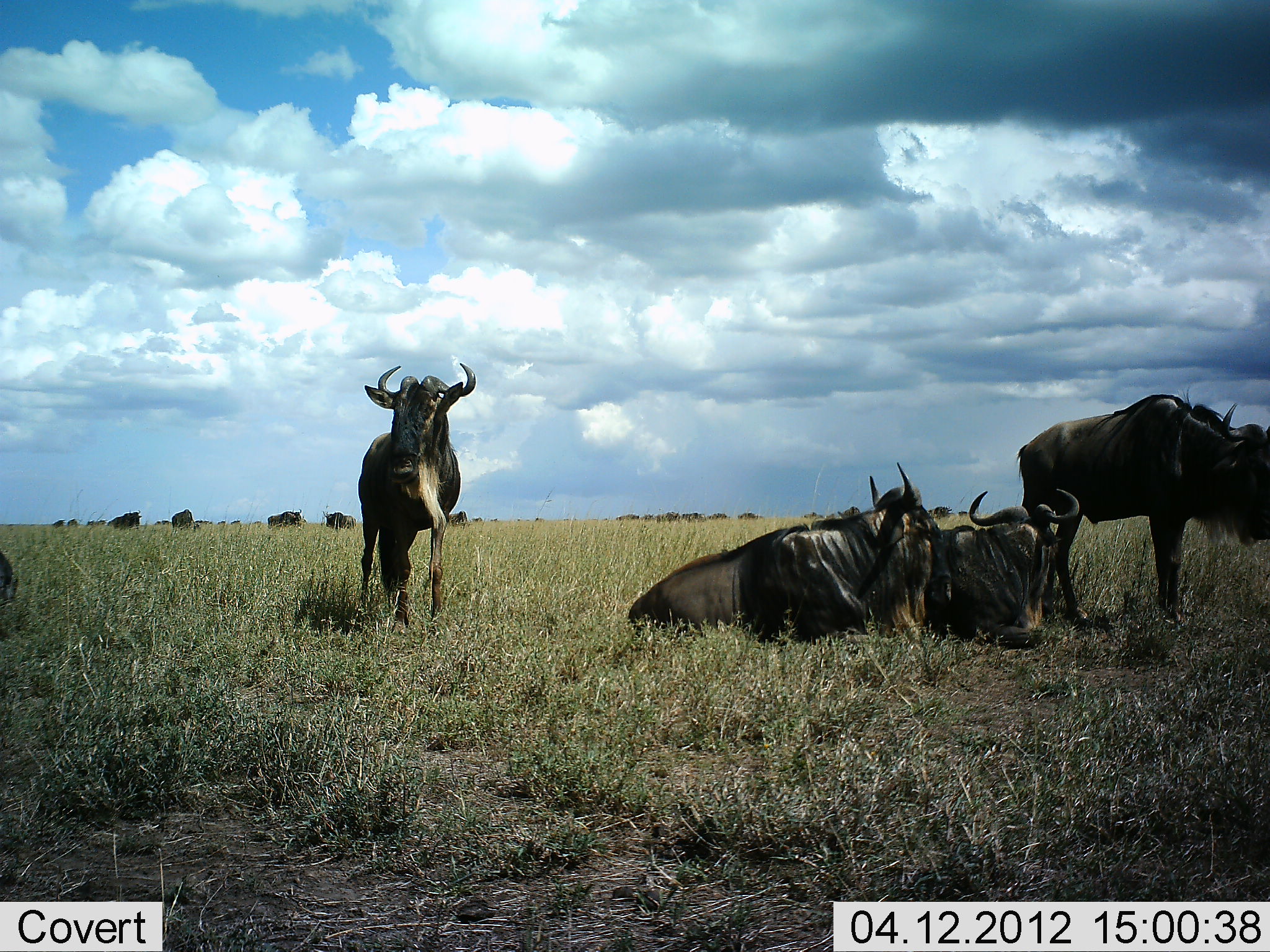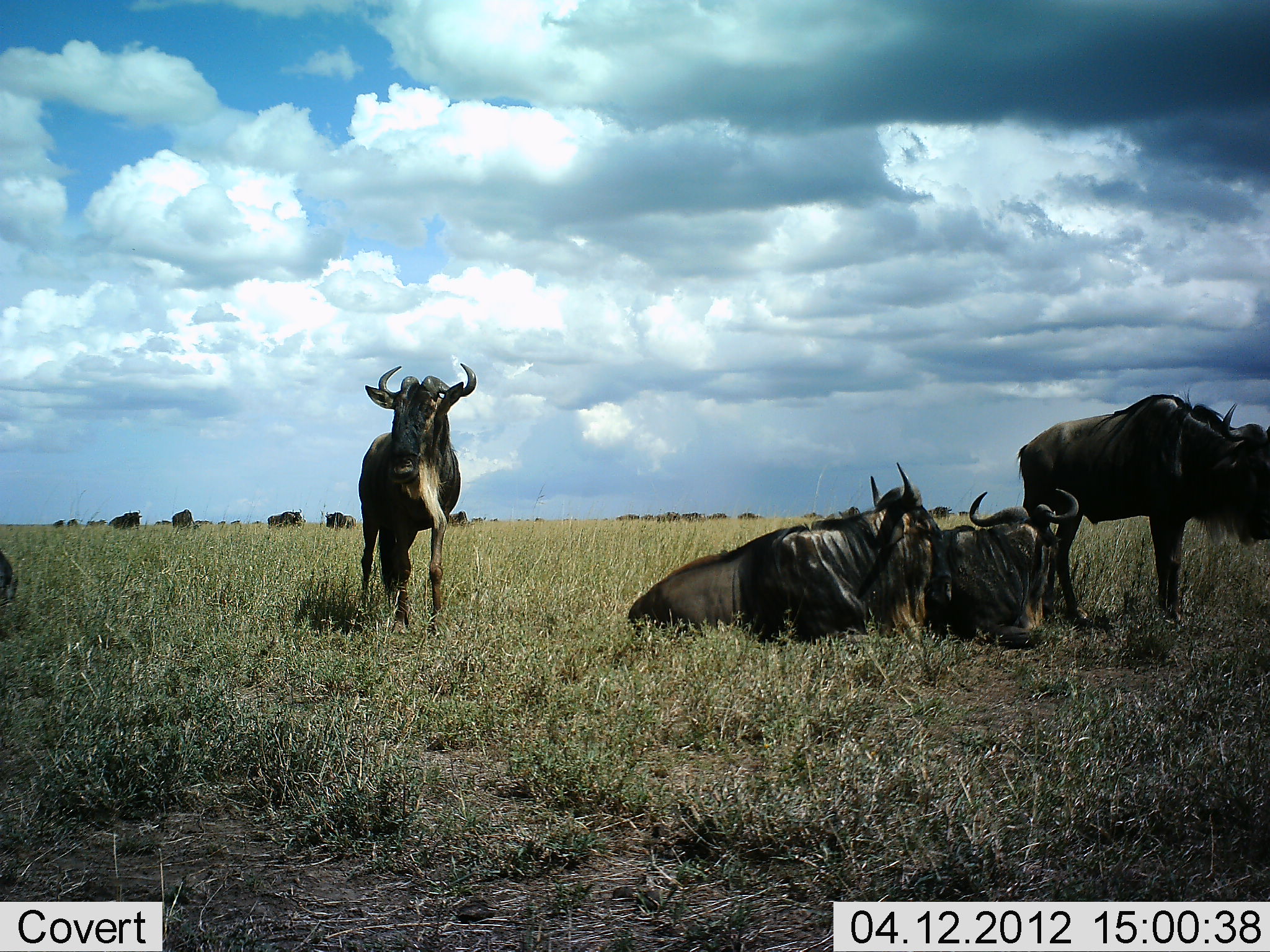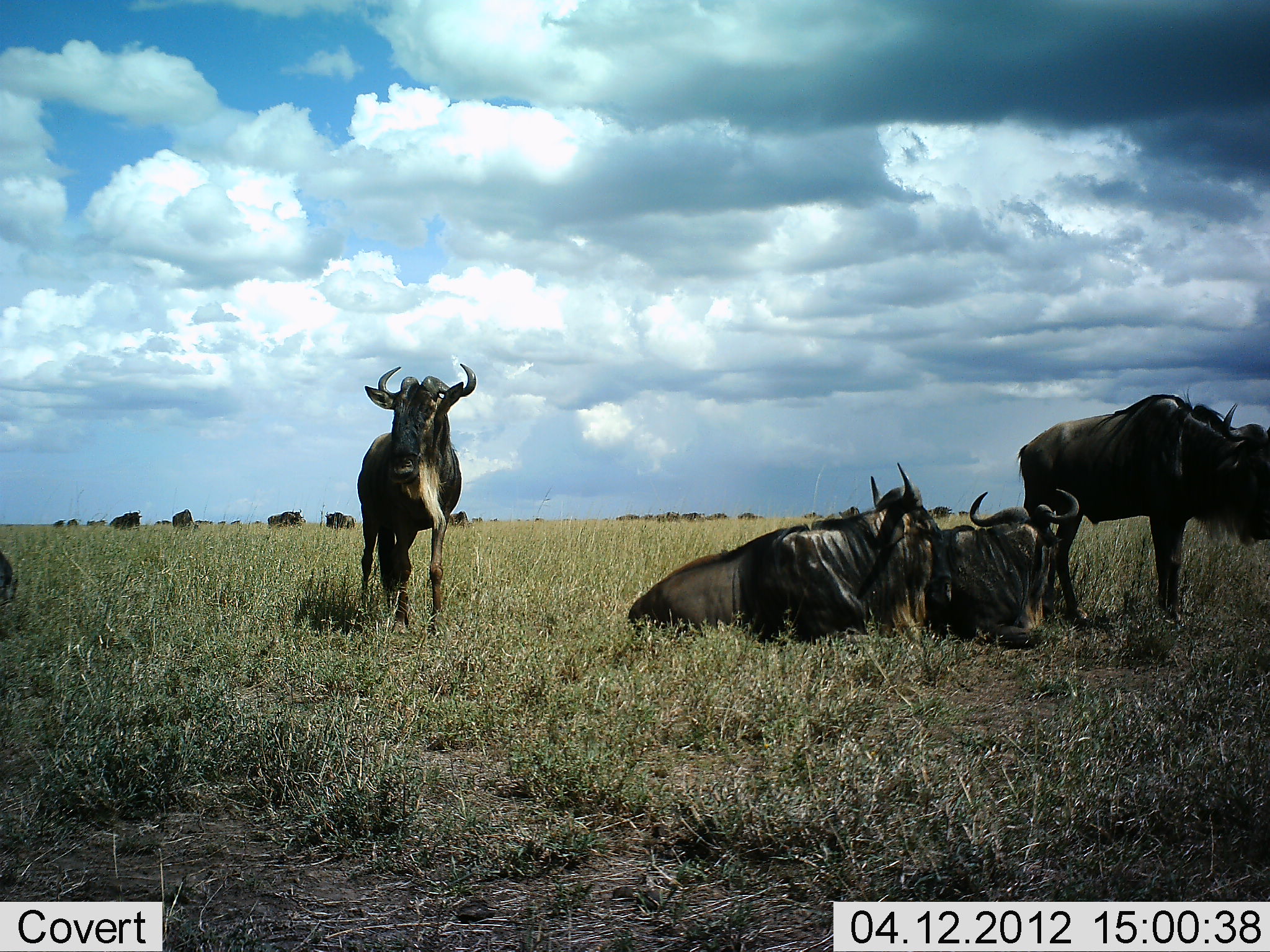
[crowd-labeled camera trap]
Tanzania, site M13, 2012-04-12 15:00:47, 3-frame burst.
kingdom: Animalia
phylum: Chordata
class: Mammalia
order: Artiodactyla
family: Bovidae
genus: Connochaetes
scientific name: Connochaetes taurinus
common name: blue wildebeest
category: wildebeest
Wildebeest (blue wildebeest) (Connochaetes taurinus), count 11-50. Behavior (volunteer vote fractions): standing 87%, resting 91%, moving 9%, interacting 4%. Young present (vote fraction): 0%. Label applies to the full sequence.